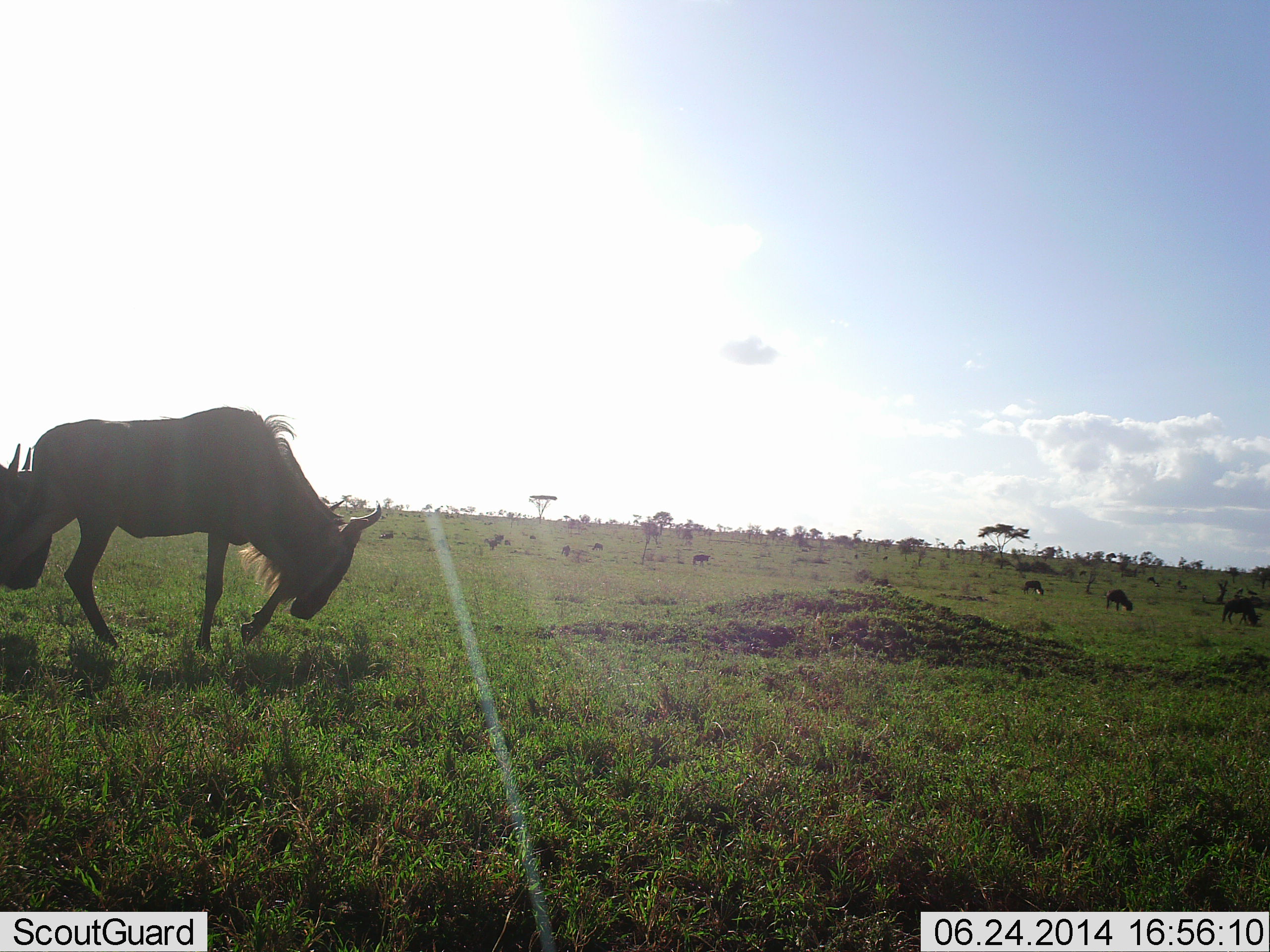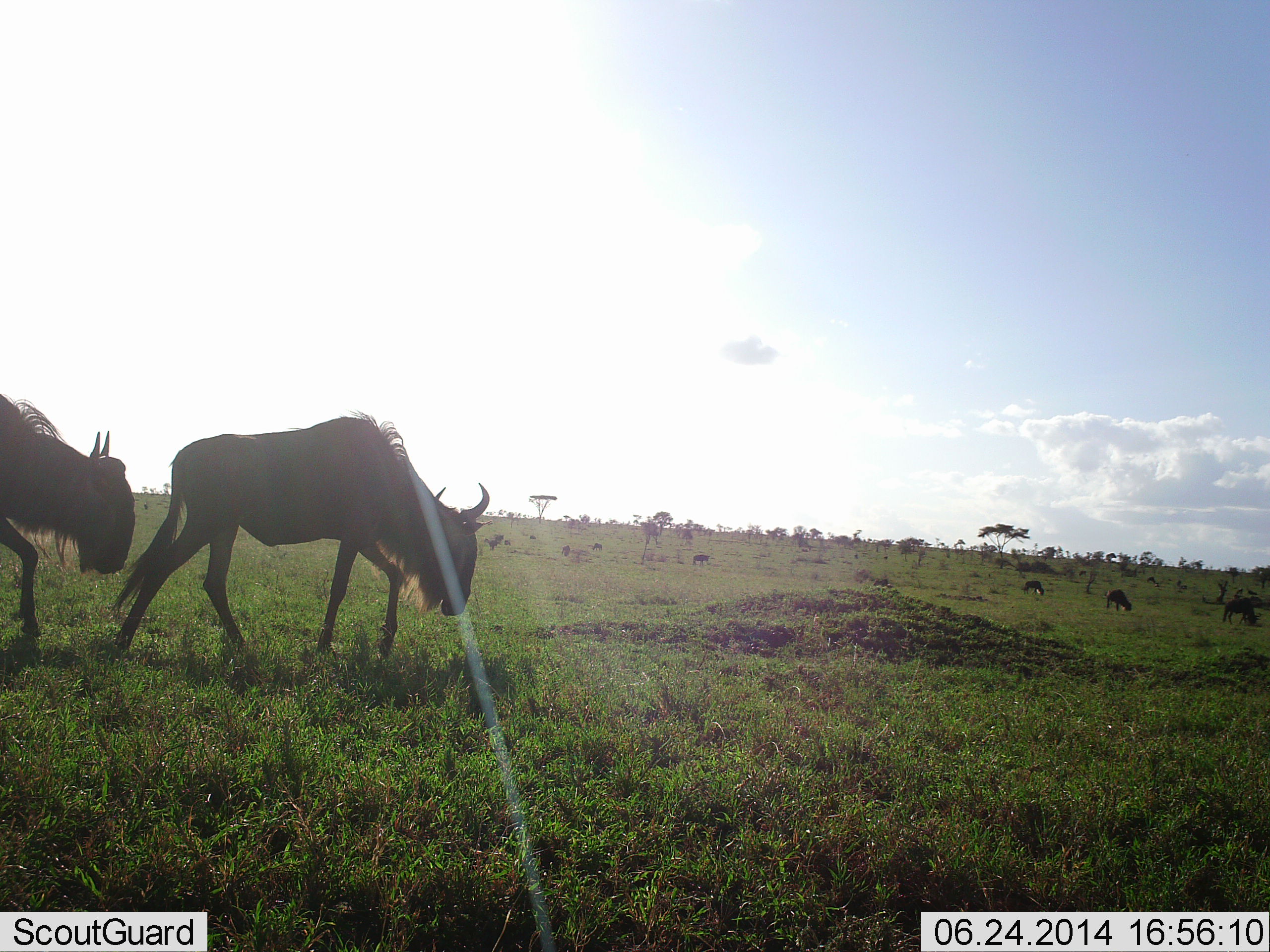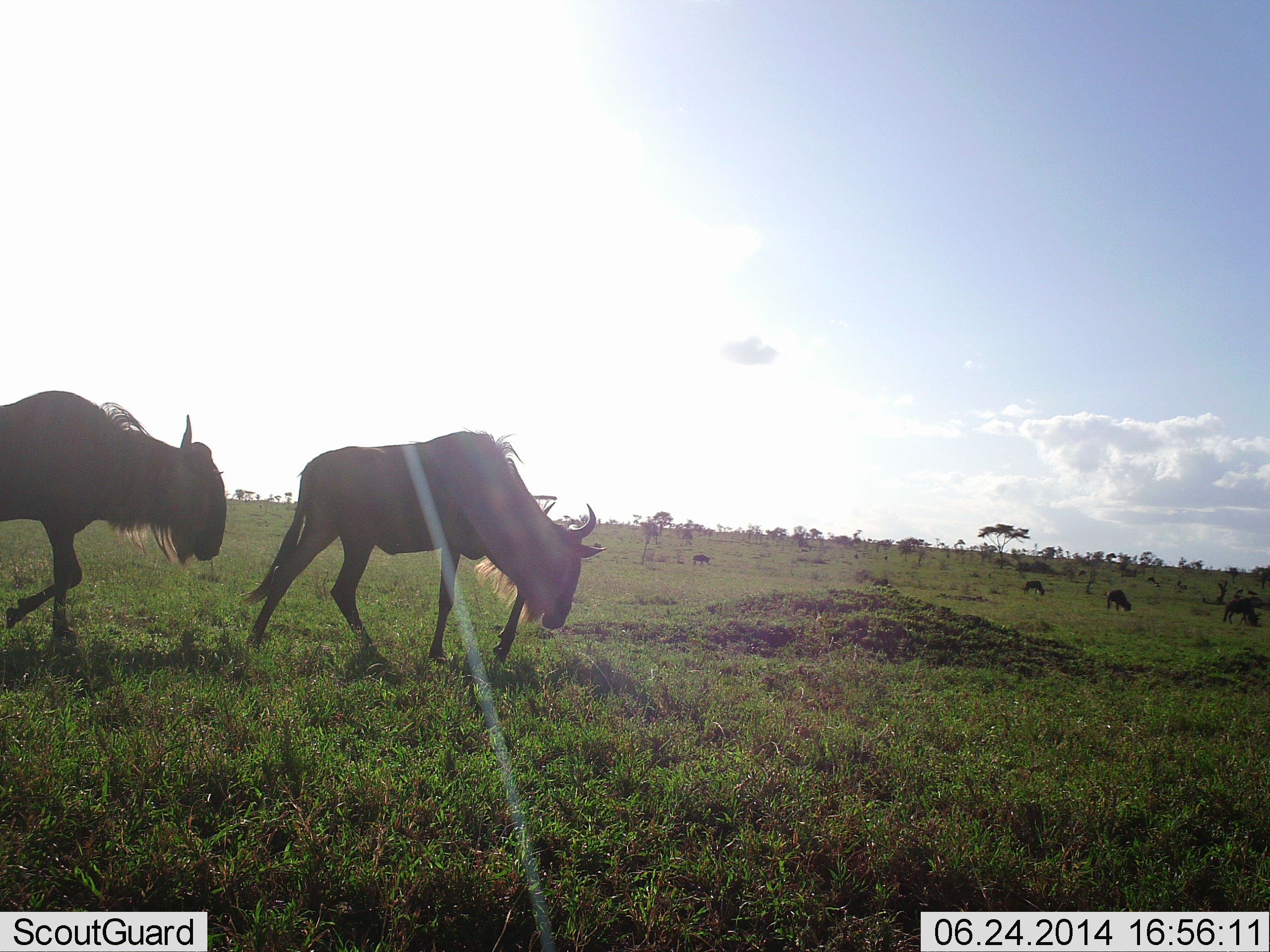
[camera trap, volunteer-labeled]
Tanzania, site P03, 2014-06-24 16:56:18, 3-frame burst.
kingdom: Animalia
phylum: Chordata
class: Mammalia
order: Artiodactyla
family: Bovidae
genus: Connochaetes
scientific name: Connochaetes taurinus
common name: blue wildebeest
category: wildebeest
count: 9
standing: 30%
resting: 0%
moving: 90%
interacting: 0%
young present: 0%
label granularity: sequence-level